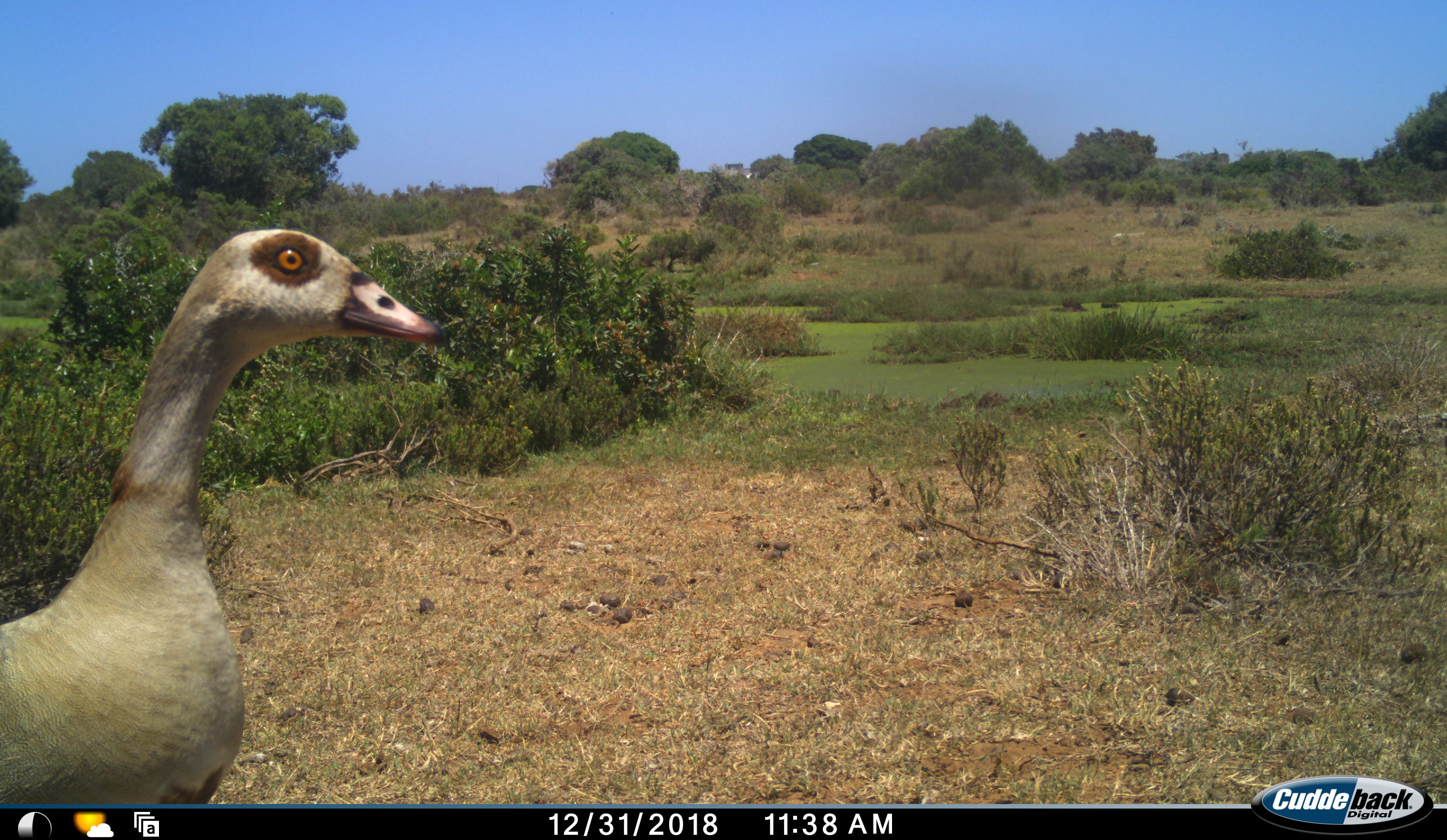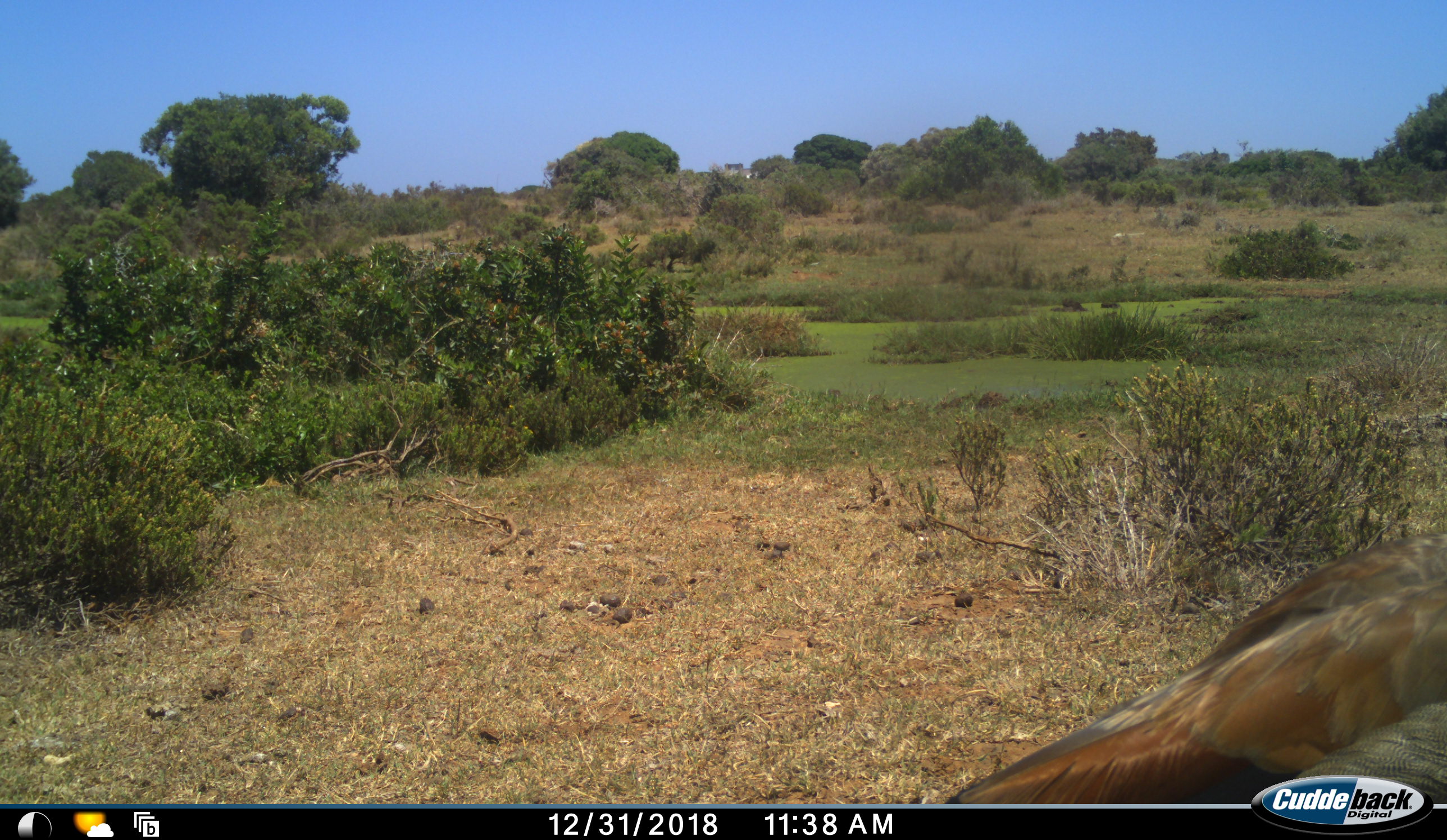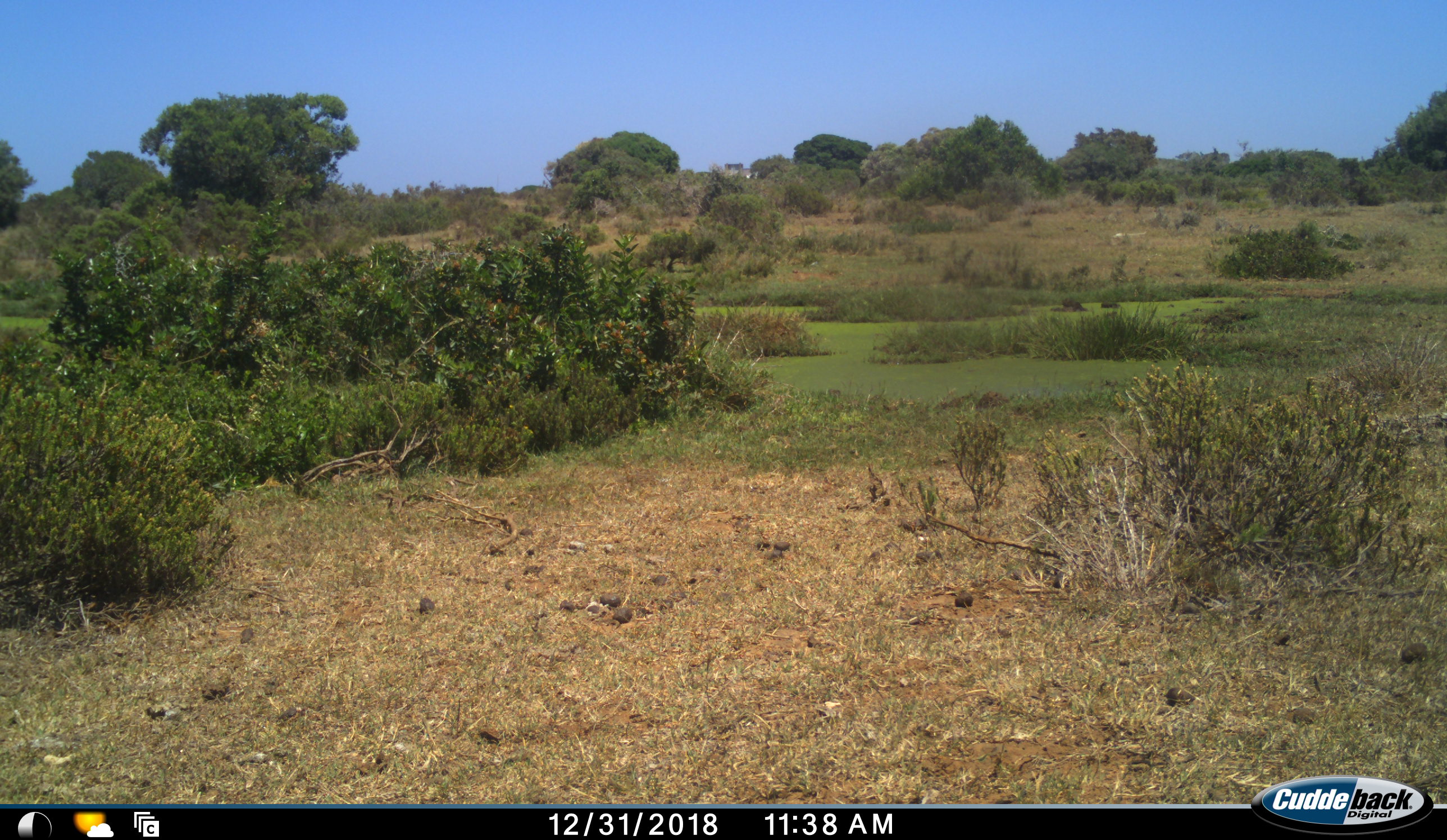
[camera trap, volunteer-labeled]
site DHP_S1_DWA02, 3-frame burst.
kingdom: Animalia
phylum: Chordata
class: Aves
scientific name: Aves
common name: bird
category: birdother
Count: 1.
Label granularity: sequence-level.